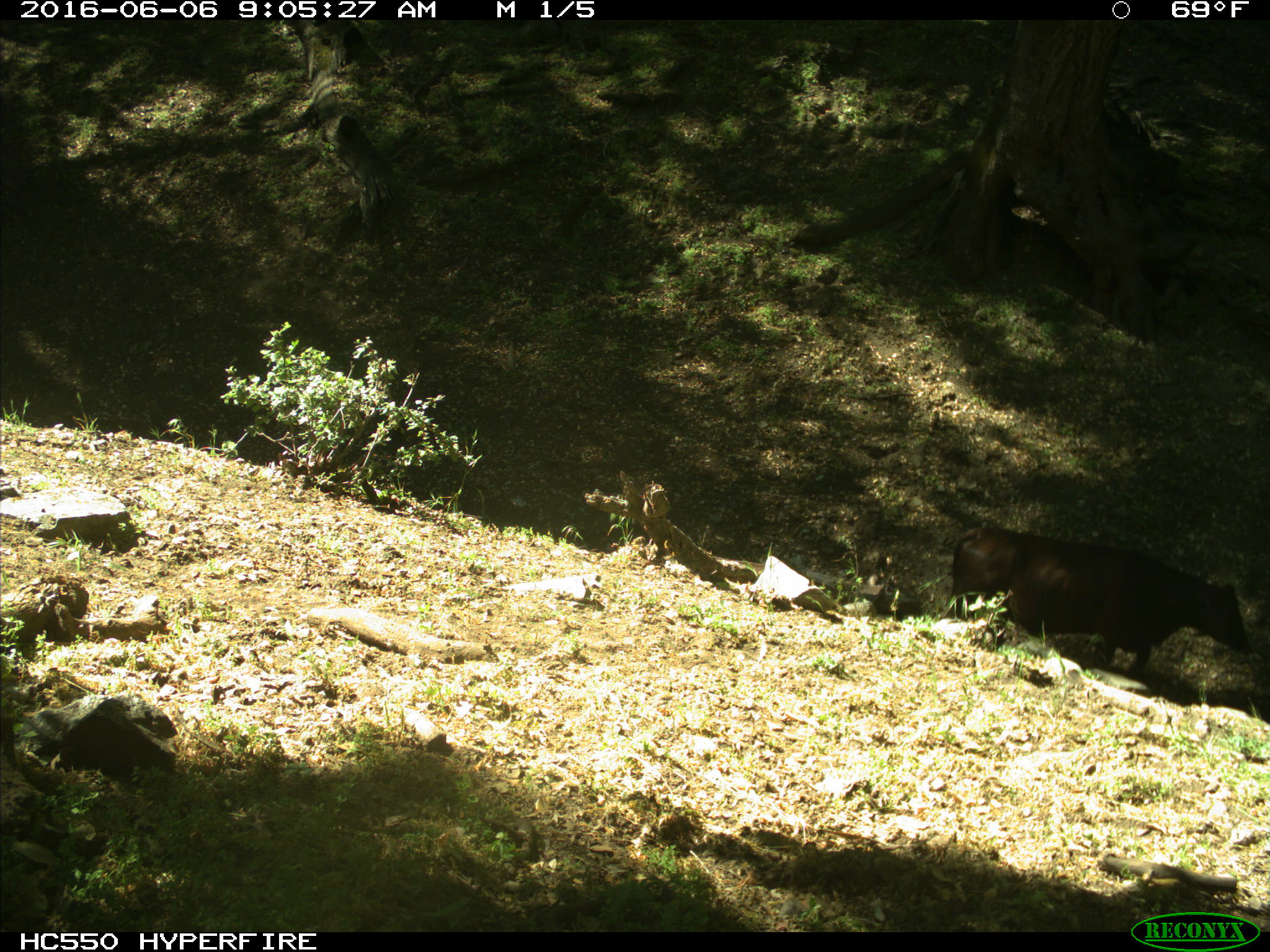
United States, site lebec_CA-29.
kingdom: Animalia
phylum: Chordata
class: Mammalia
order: Artiodactyla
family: Bovidae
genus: Bos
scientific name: Bos taurus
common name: domestic cow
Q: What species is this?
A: Bos taurus (domestic cow).